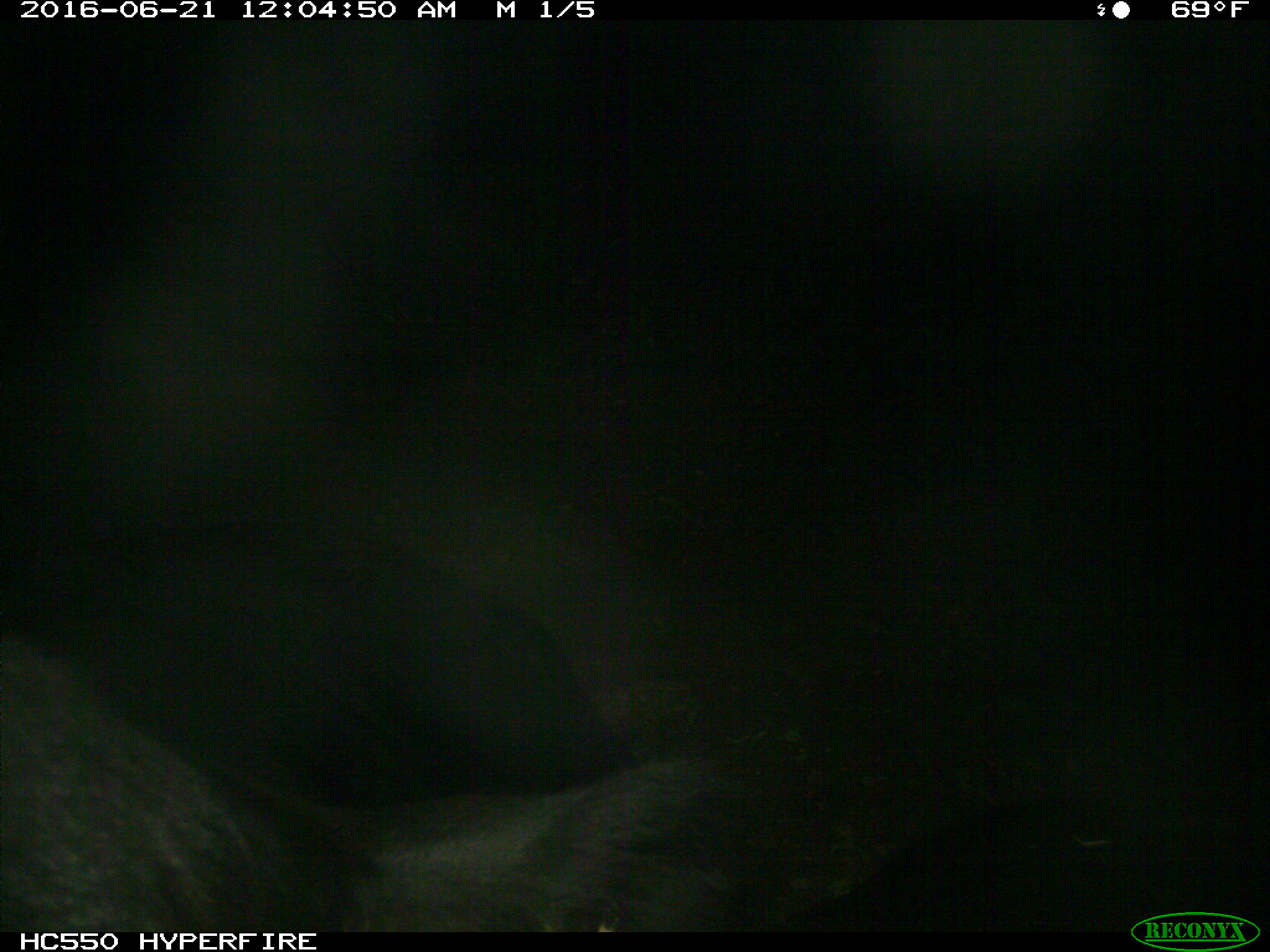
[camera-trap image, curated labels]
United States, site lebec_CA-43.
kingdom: Animalia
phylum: Chordata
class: Mammalia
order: Artiodactyla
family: Bovidae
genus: Bos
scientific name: Bos taurus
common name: domestic cow